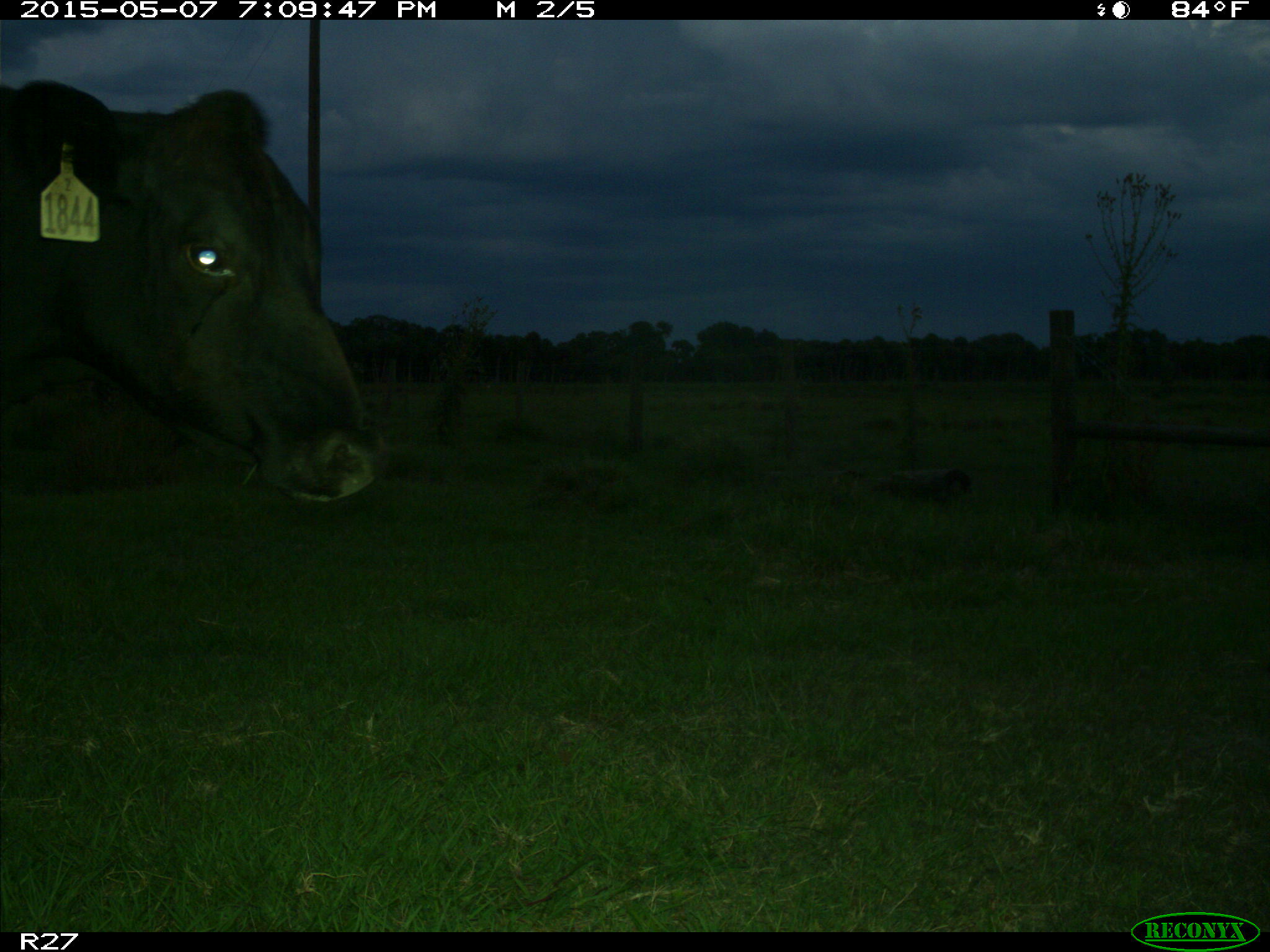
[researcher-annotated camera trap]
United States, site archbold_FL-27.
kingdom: Animalia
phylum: Chordata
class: Mammalia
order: Artiodactyla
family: Bovidae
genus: Bos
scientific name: Bos taurus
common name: domestic cow